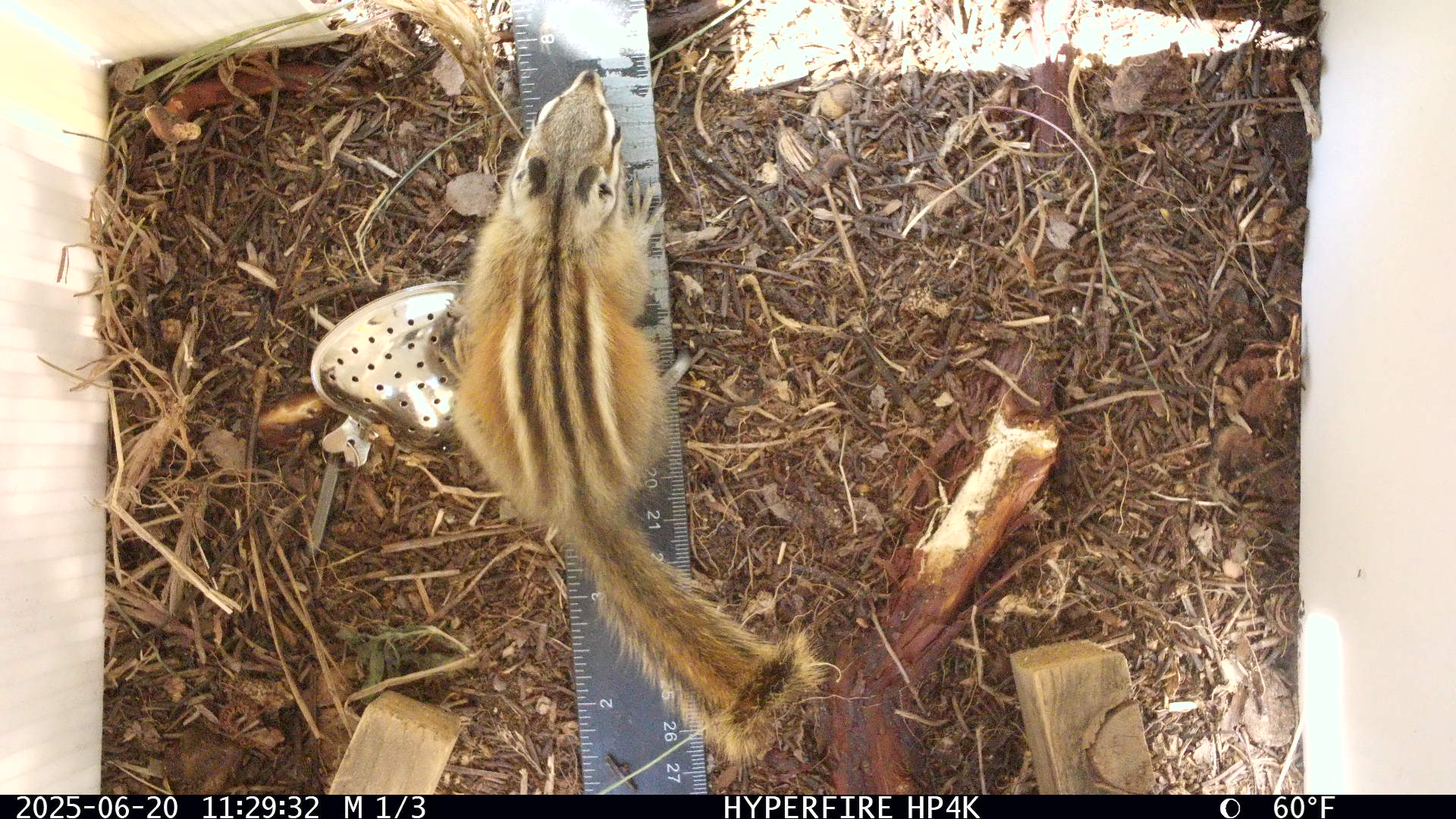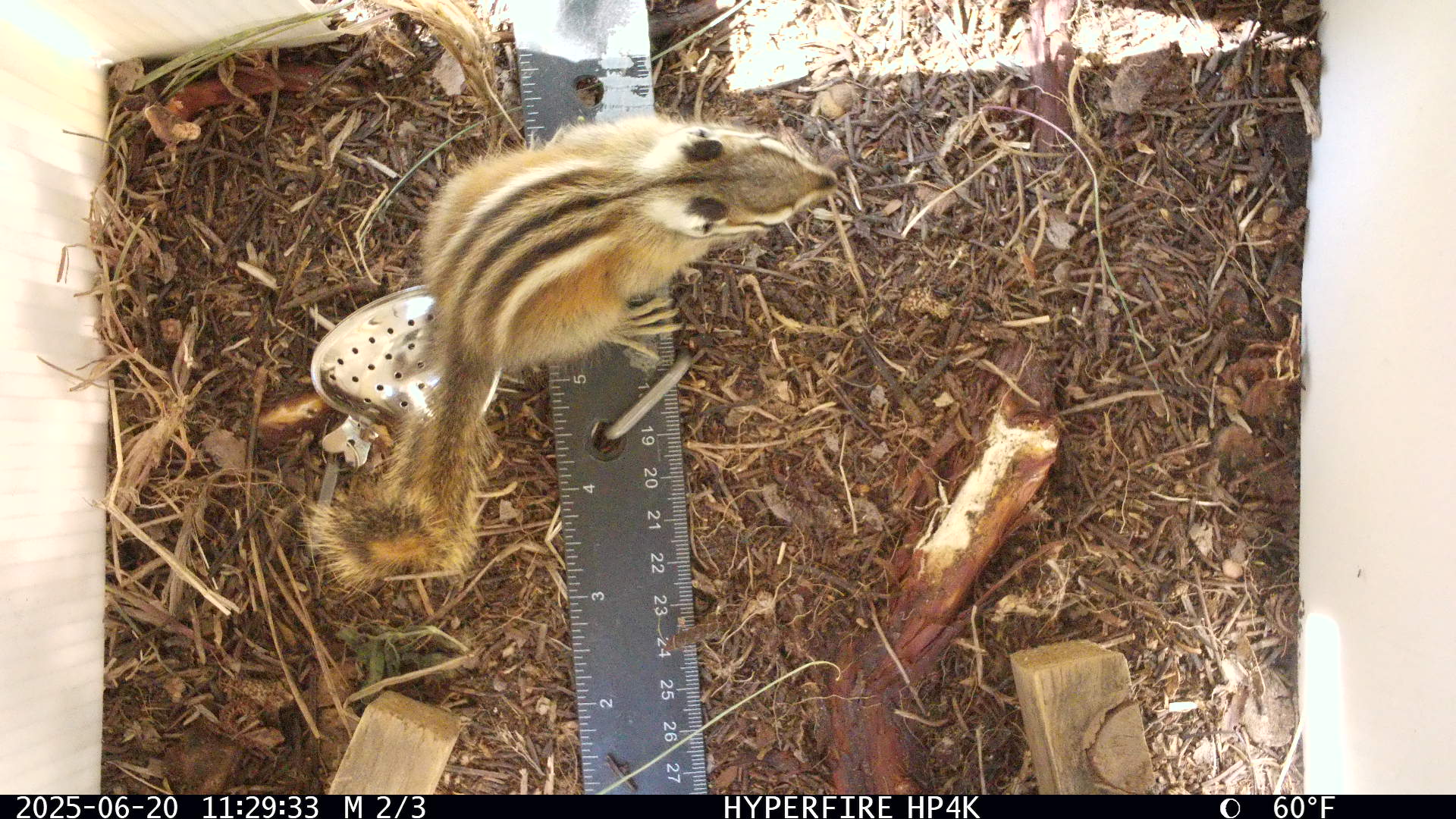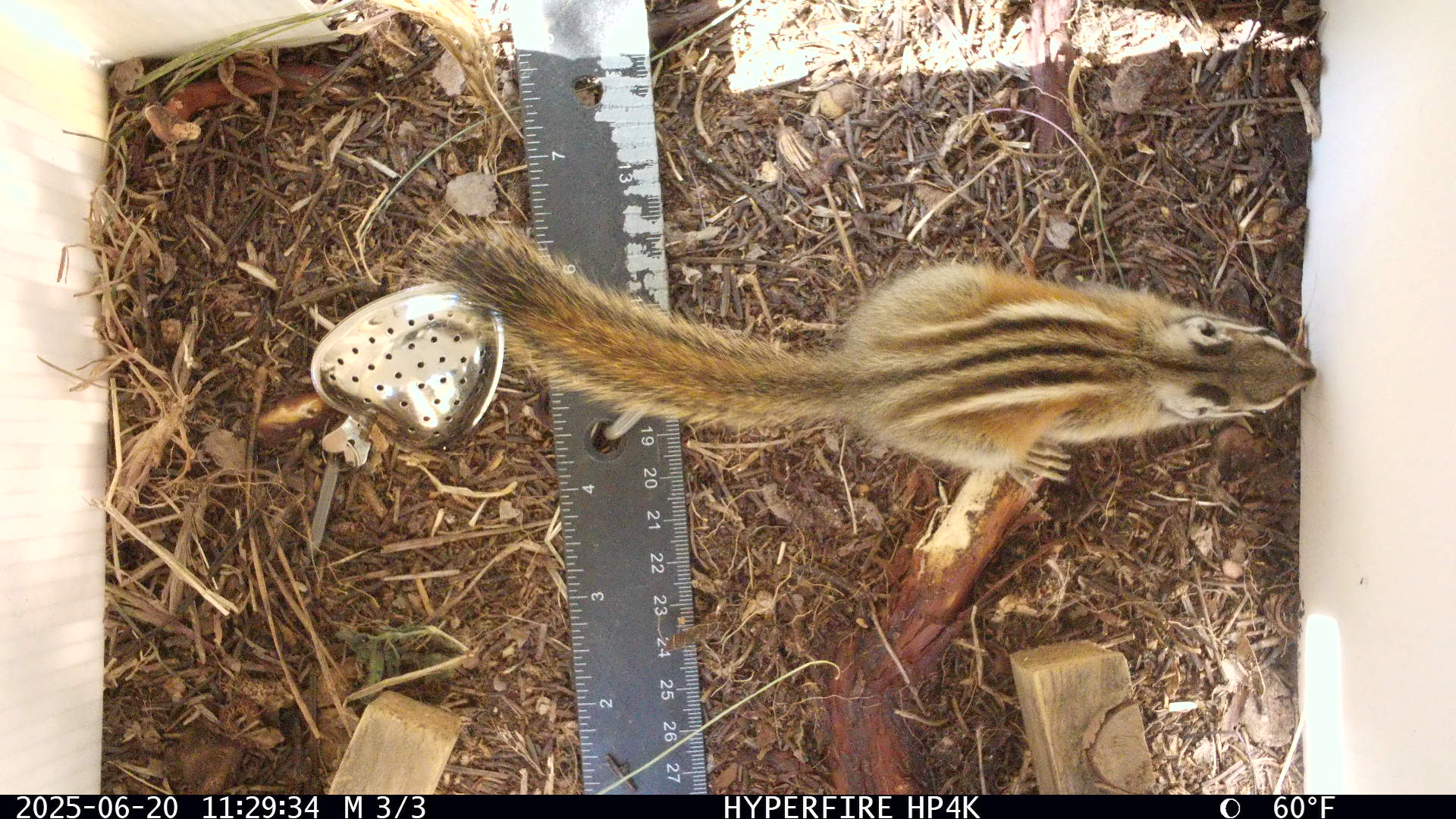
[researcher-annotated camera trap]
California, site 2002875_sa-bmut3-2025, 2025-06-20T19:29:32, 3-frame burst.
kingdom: Animalia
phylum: Chordata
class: Mammalia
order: Rodentia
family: Sciuridae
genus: Neotamias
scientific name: Neotamias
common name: western chipmunks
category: neotamias species